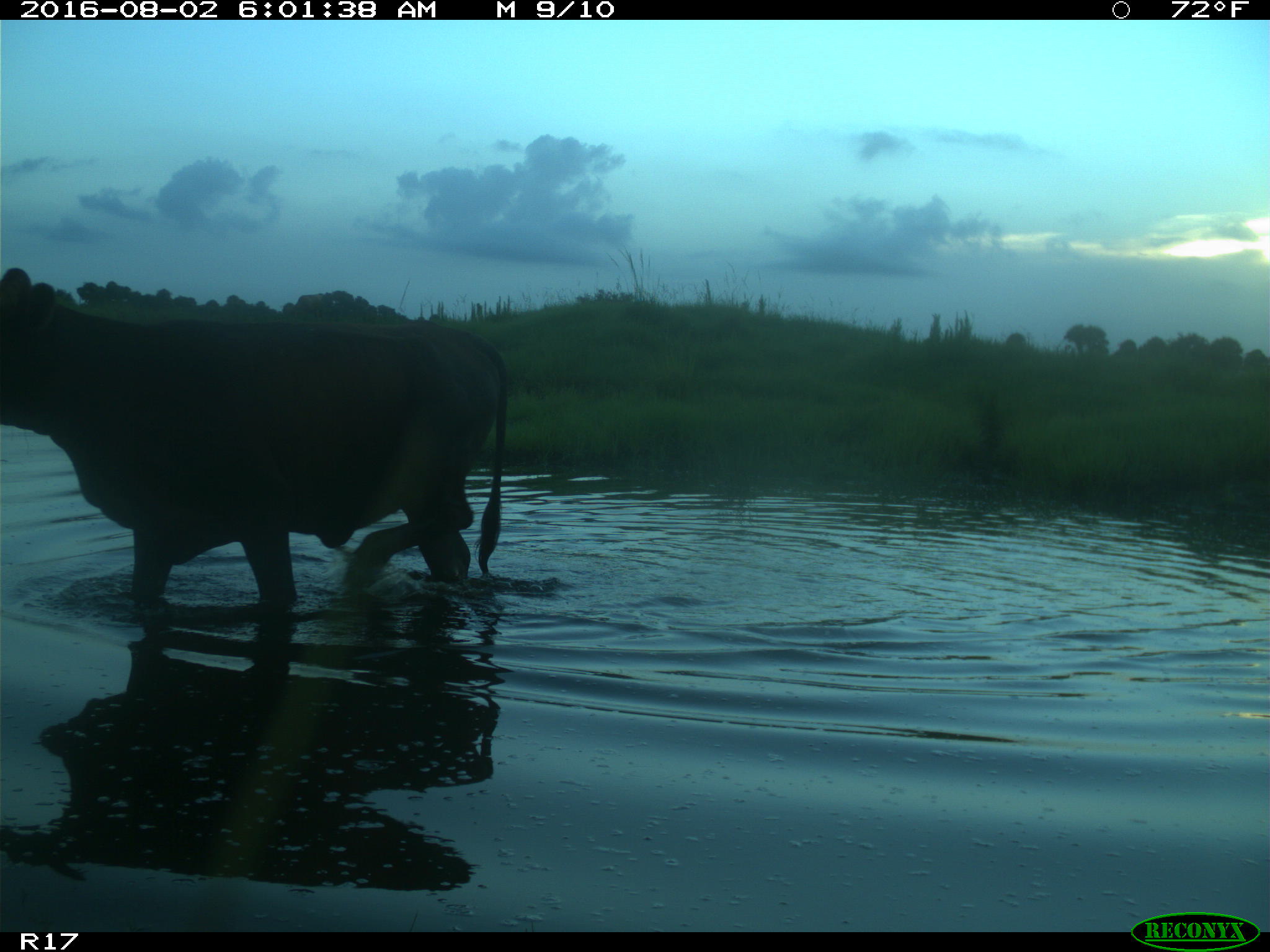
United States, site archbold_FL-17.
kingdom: Animalia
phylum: Chordata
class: Mammalia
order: Artiodactyla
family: Bovidae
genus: Bos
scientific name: Bos taurus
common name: domestic cow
Bos taurus (domestic cow).